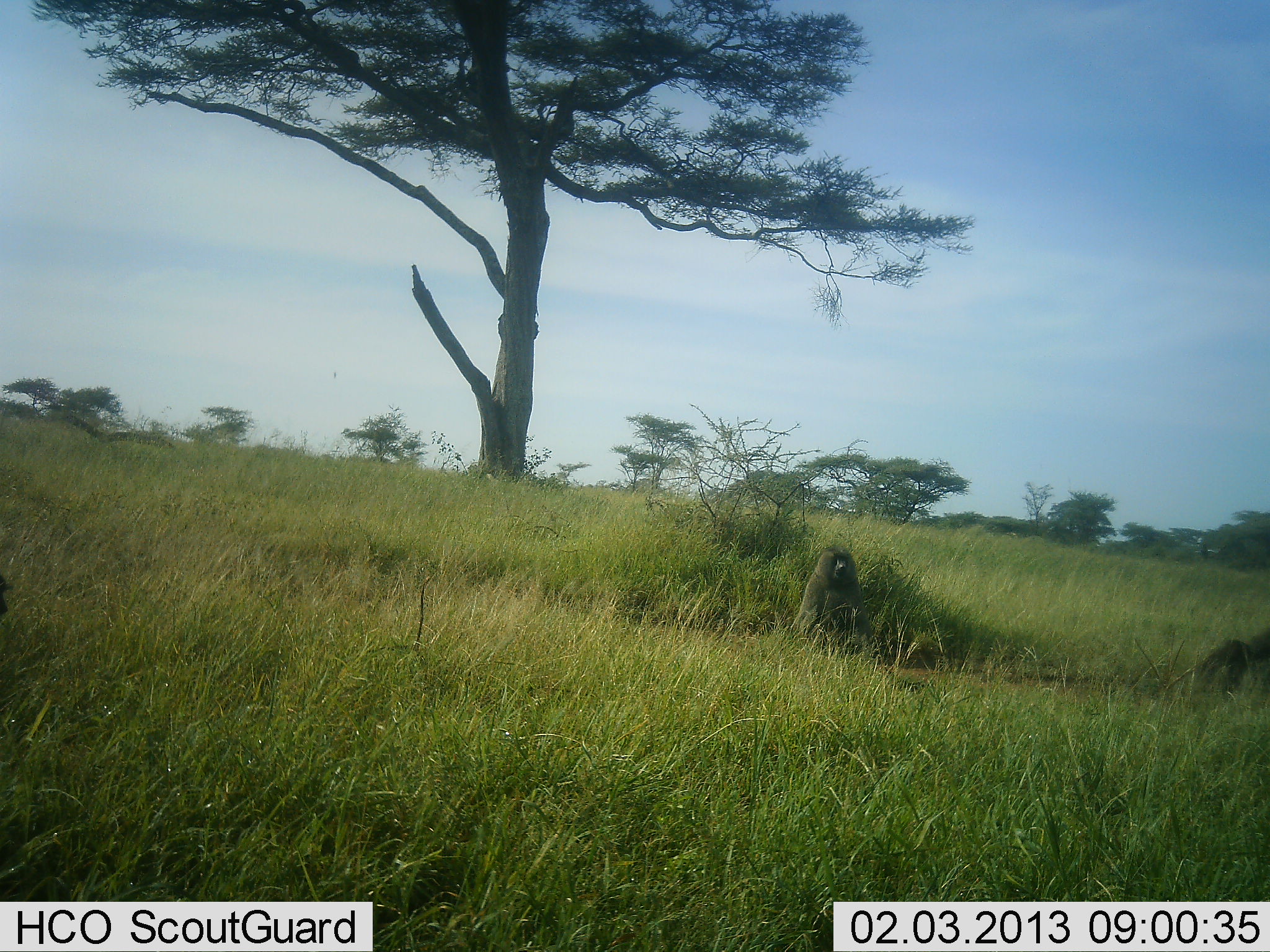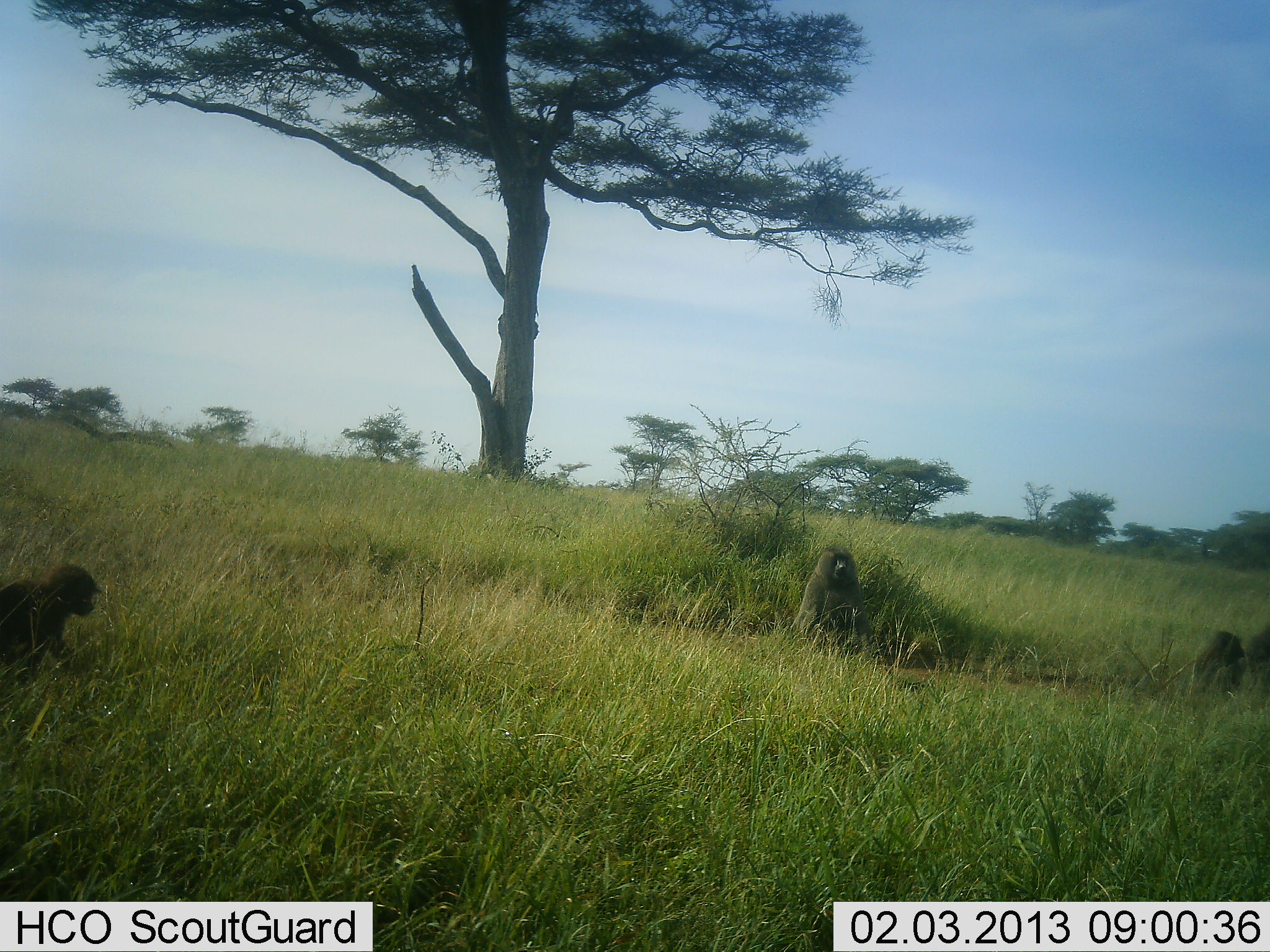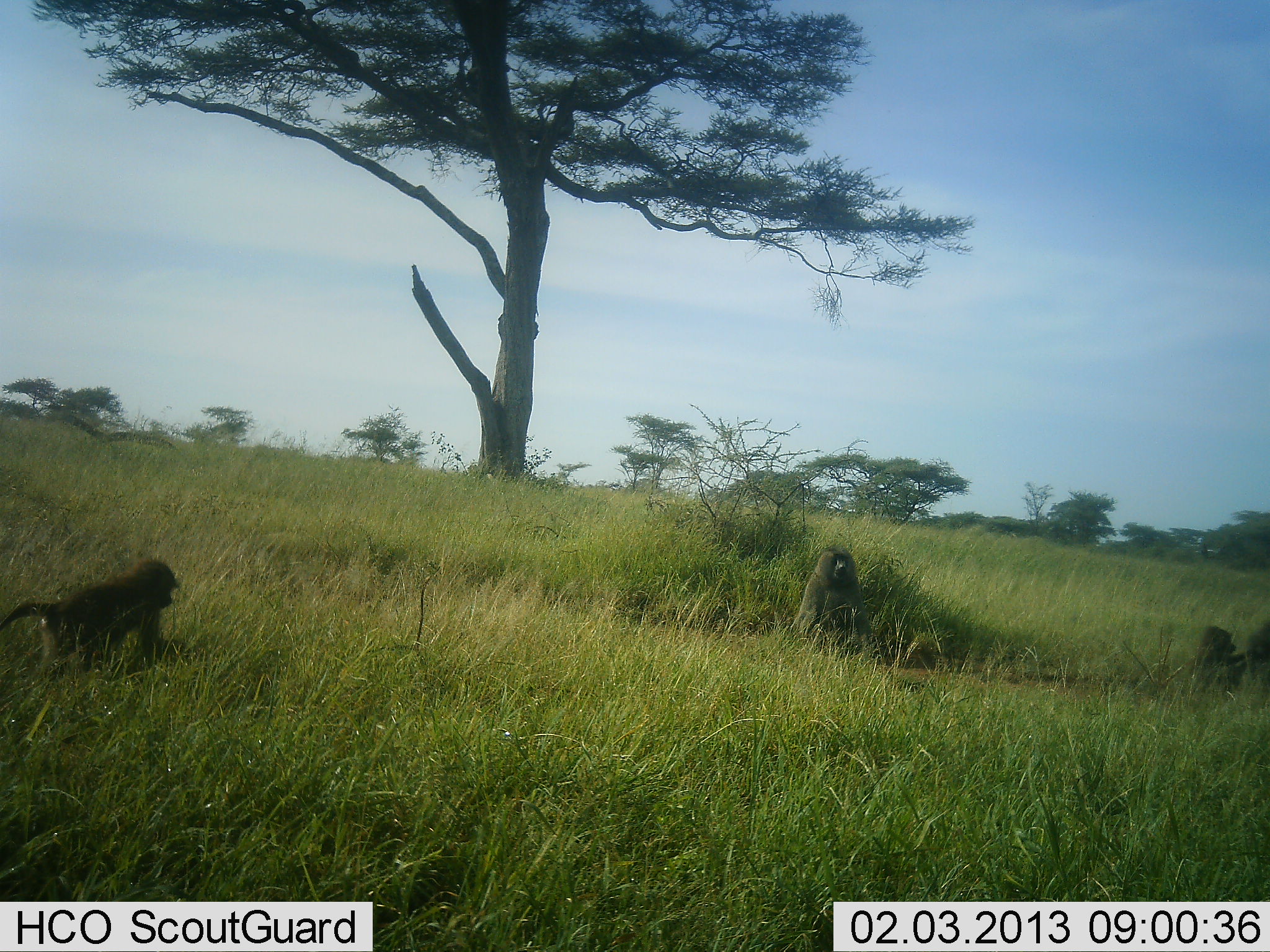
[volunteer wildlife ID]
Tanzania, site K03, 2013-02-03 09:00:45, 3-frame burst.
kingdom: Animalia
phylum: Chordata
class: Mammalia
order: Primates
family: Cercopithecidae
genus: Papio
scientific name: Papio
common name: baboon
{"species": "baboon (Papio)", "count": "4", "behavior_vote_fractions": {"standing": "18%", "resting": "85%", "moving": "70%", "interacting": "18%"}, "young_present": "45%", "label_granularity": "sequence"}